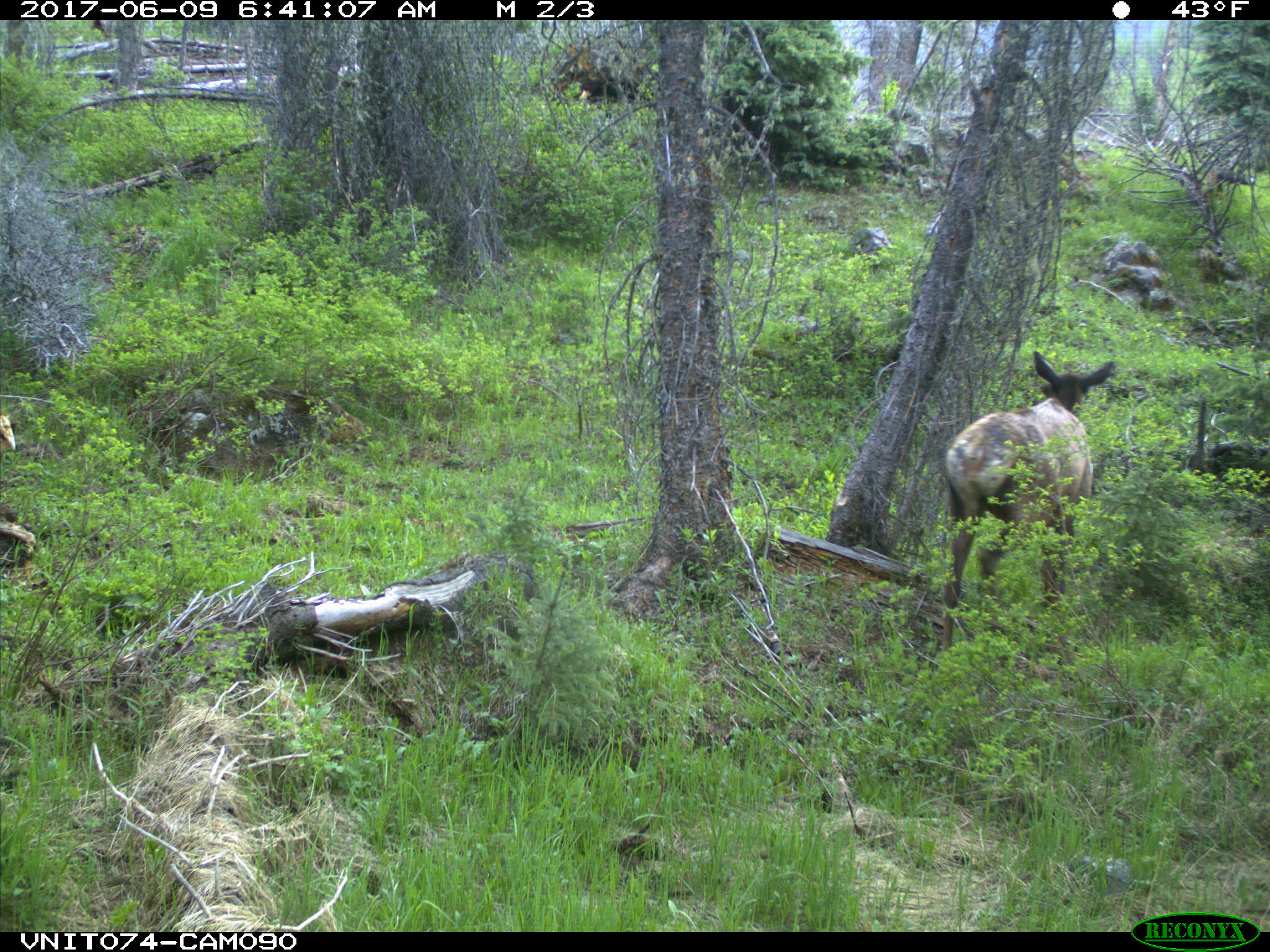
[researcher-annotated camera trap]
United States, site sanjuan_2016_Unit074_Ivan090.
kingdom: Animalia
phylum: Chordata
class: Mammalia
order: Artiodactyla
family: Cervidae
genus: Cervus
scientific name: Cervus elaphus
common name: red deer